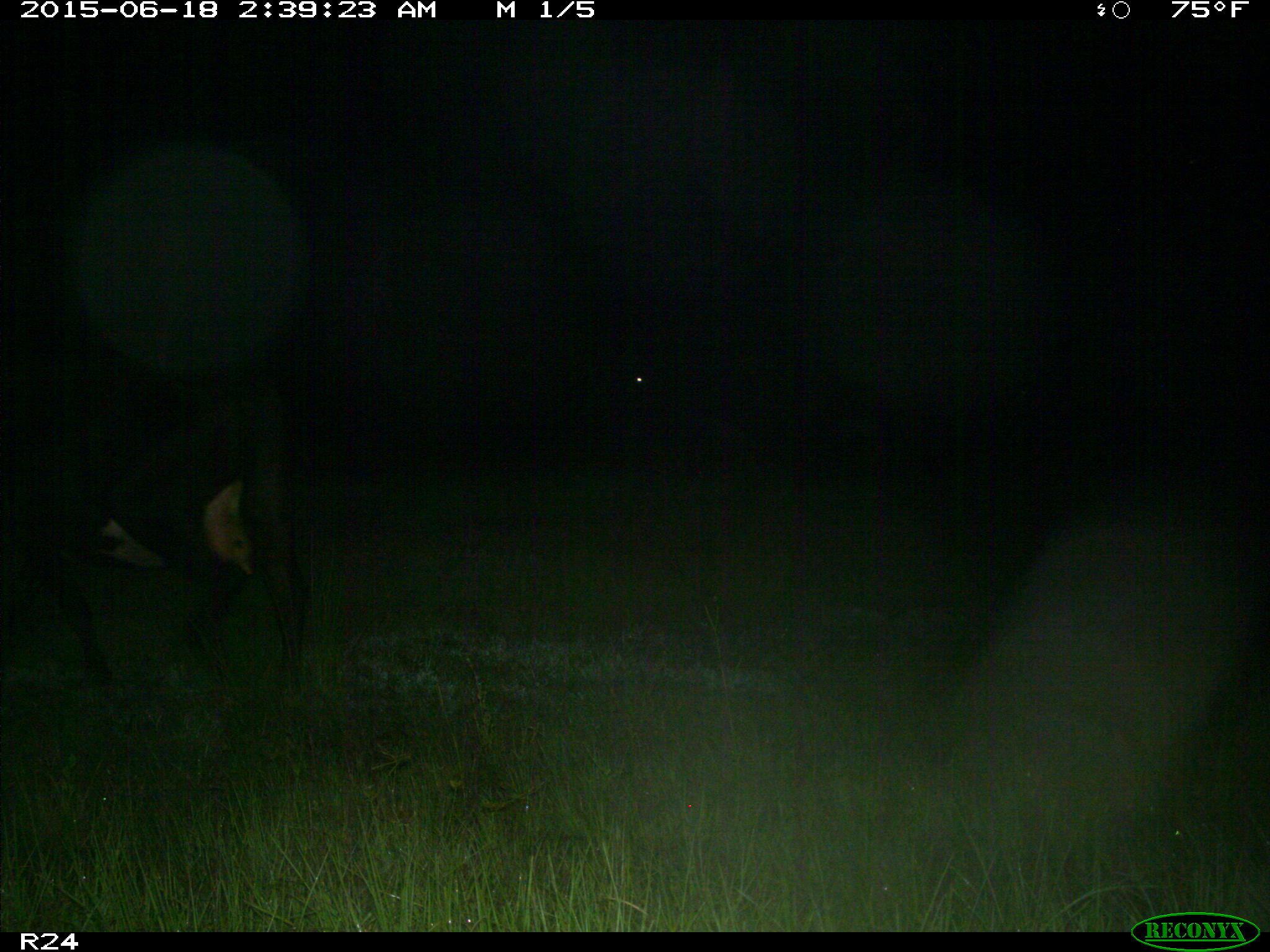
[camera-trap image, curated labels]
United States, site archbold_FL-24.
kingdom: Animalia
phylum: Chordata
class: Mammalia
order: Artiodactyla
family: Bovidae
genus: Bos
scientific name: Bos taurus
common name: domestic cow